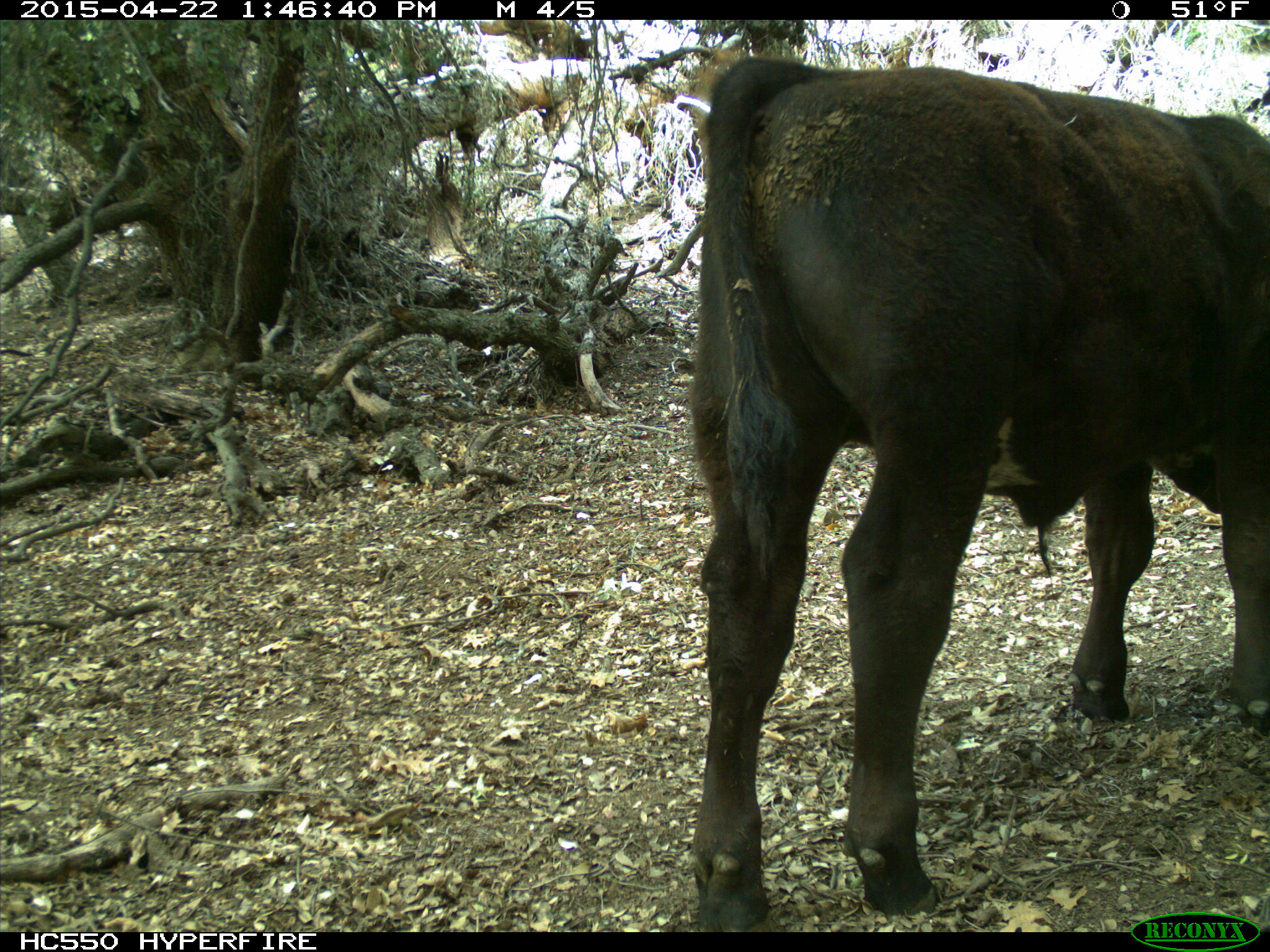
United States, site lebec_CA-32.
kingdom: Animalia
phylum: Chordata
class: Mammalia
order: Artiodactyla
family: Bovidae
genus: Bos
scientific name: Bos taurus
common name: domestic cow